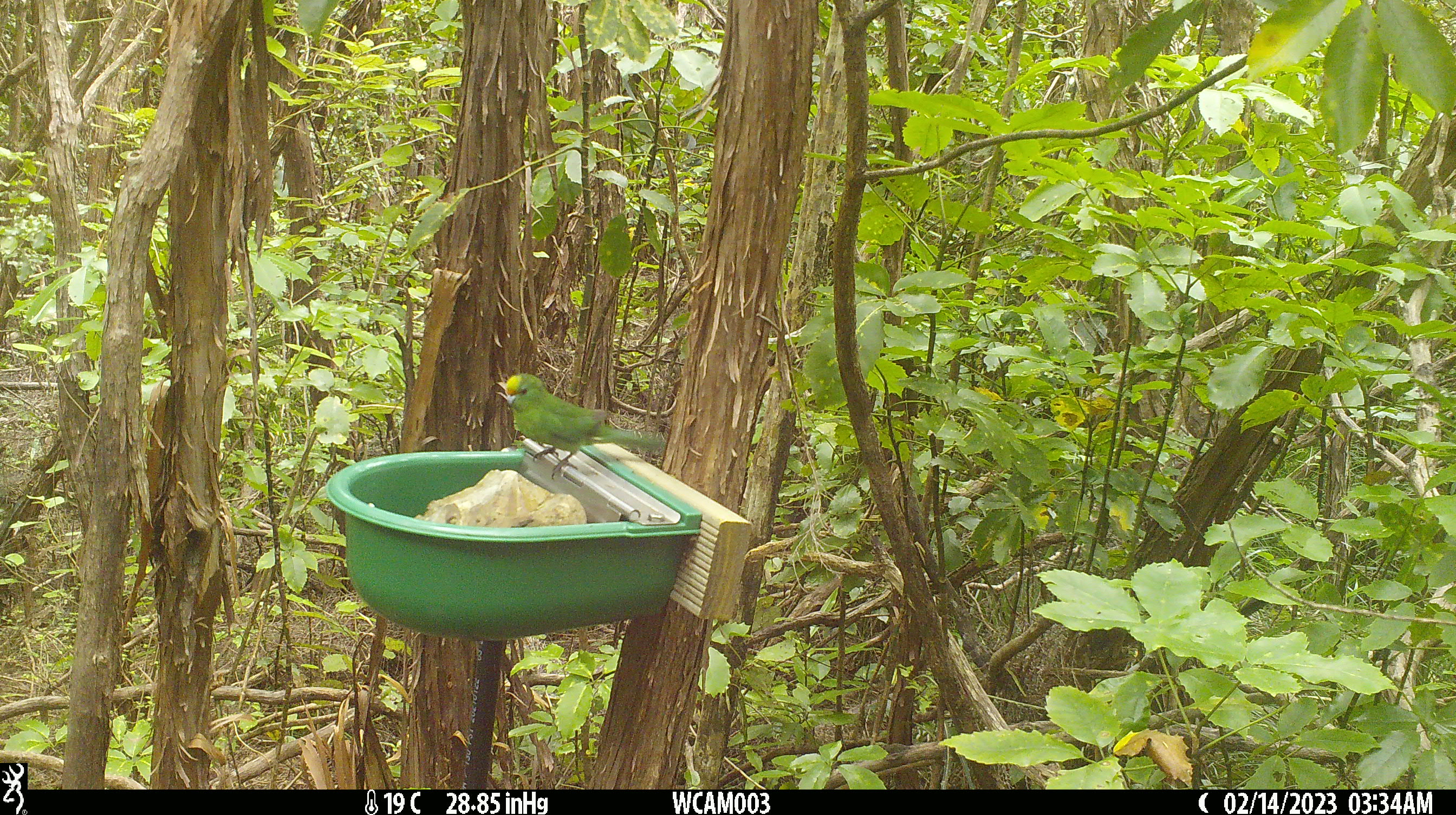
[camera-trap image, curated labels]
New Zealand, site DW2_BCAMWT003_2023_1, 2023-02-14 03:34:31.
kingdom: Animalia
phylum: Chordata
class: Aves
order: Psittaciformes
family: Psittaculidae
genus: Cyanoramphus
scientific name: Cyanoramphus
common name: parakeet